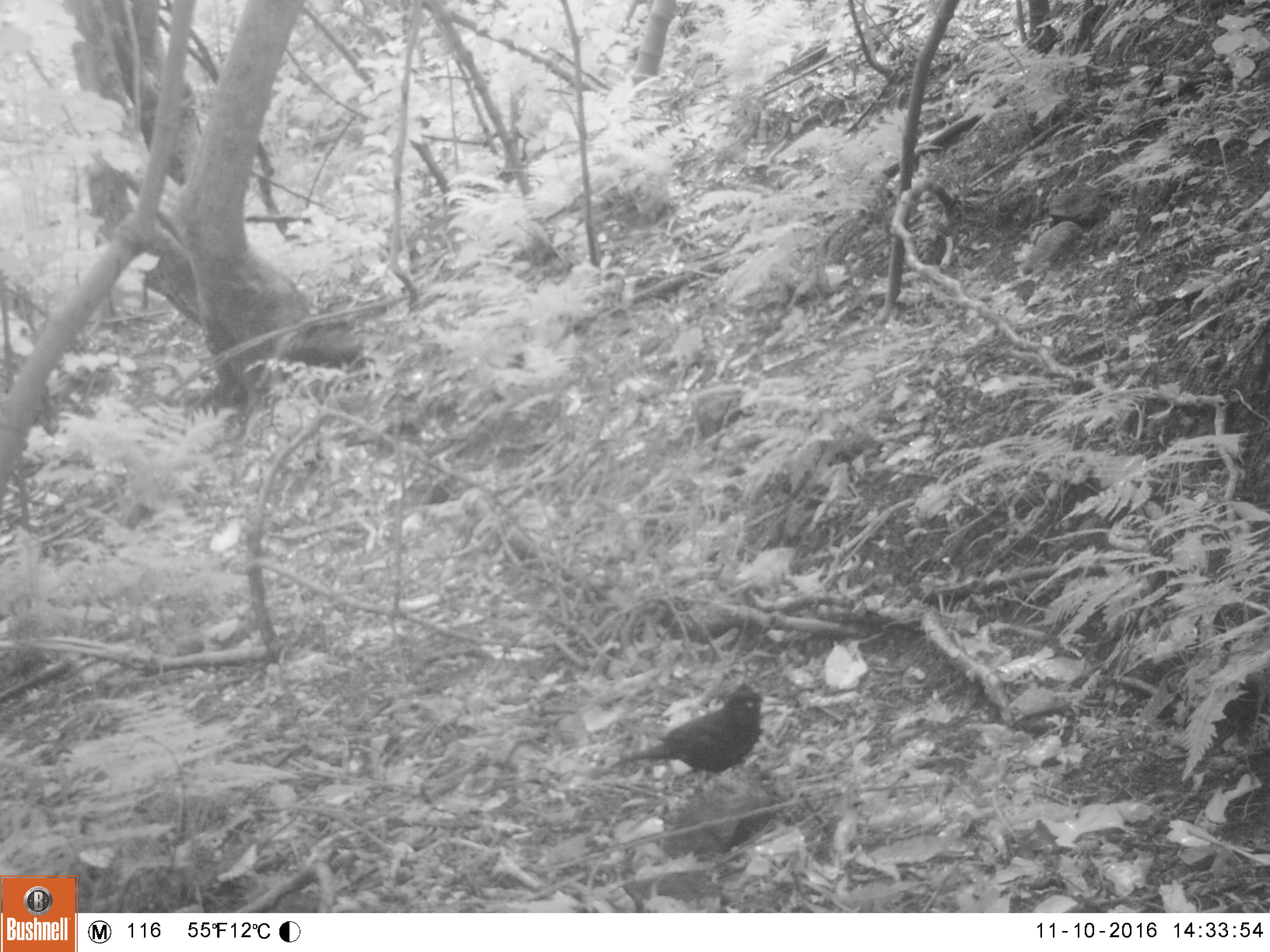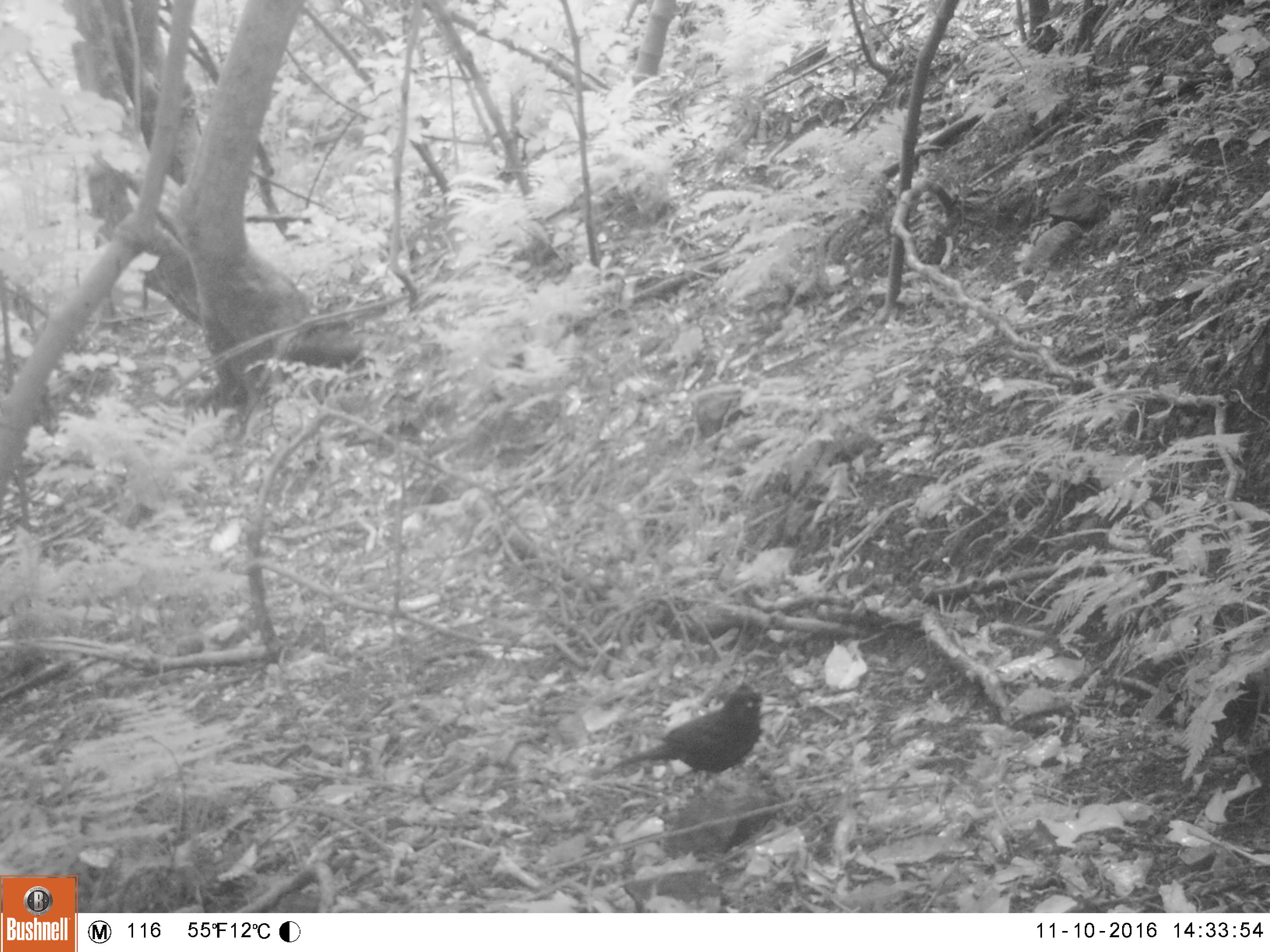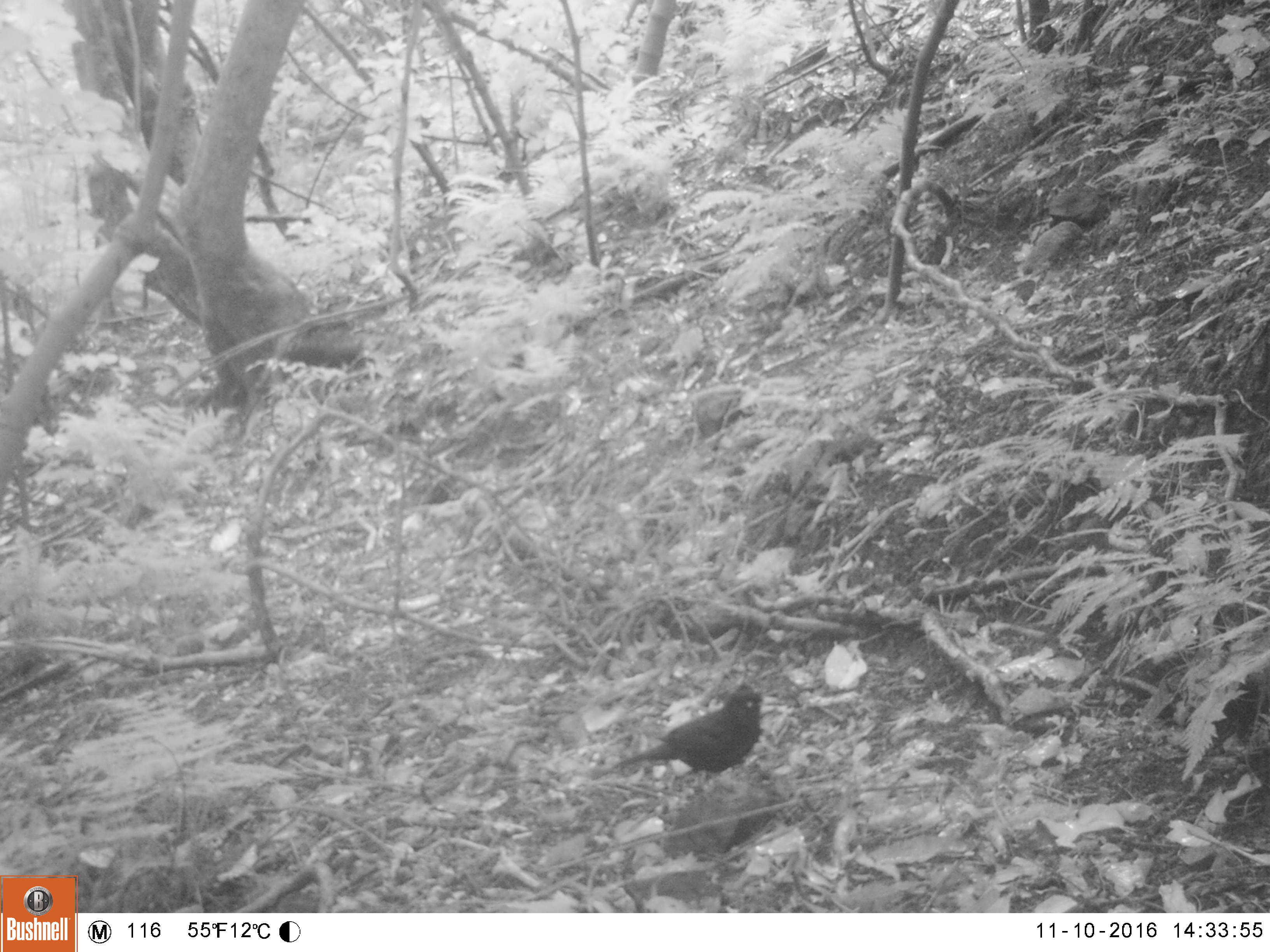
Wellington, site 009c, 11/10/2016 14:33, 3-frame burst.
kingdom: Animalia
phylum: Chordata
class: Aves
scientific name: Aves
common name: bird